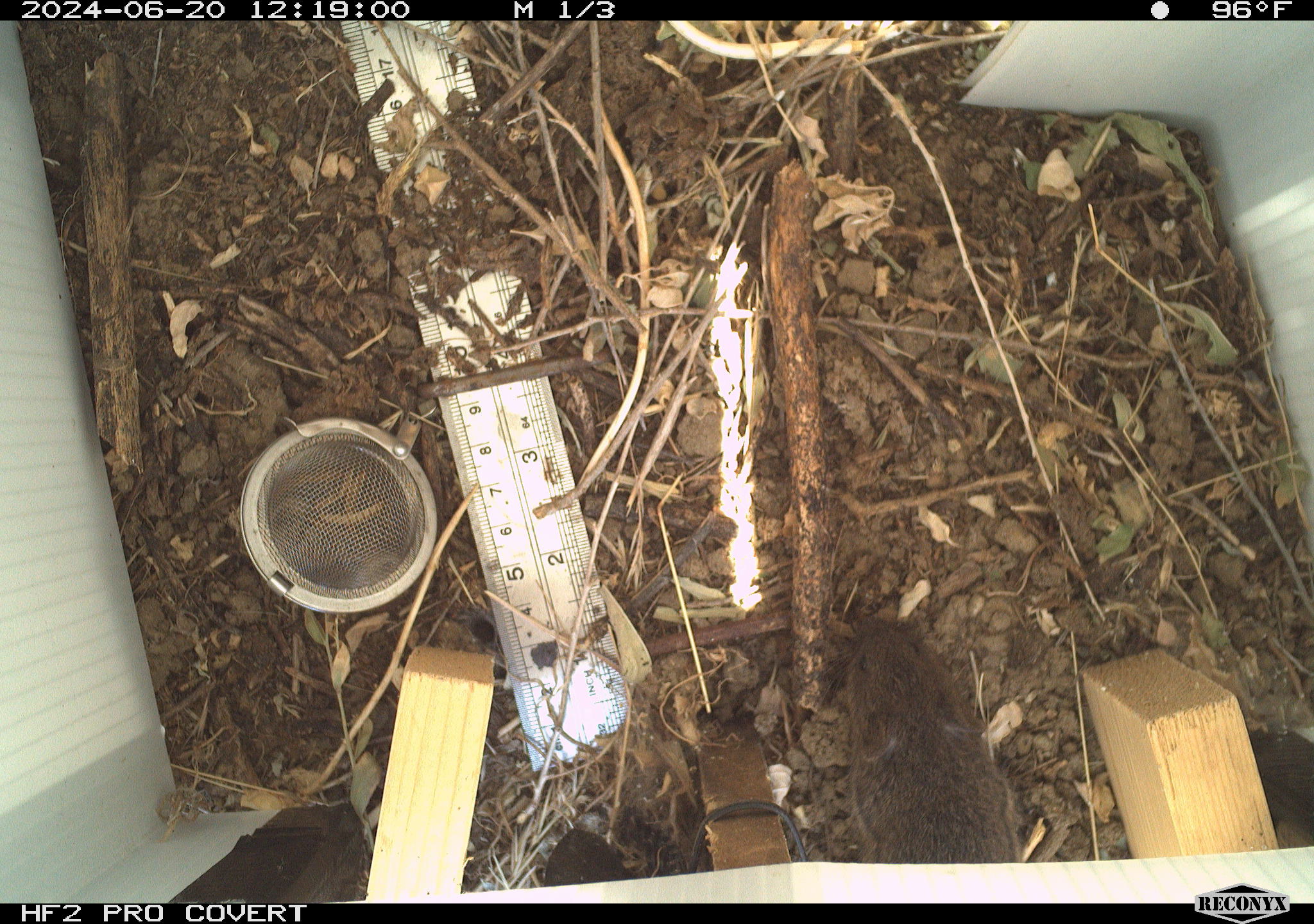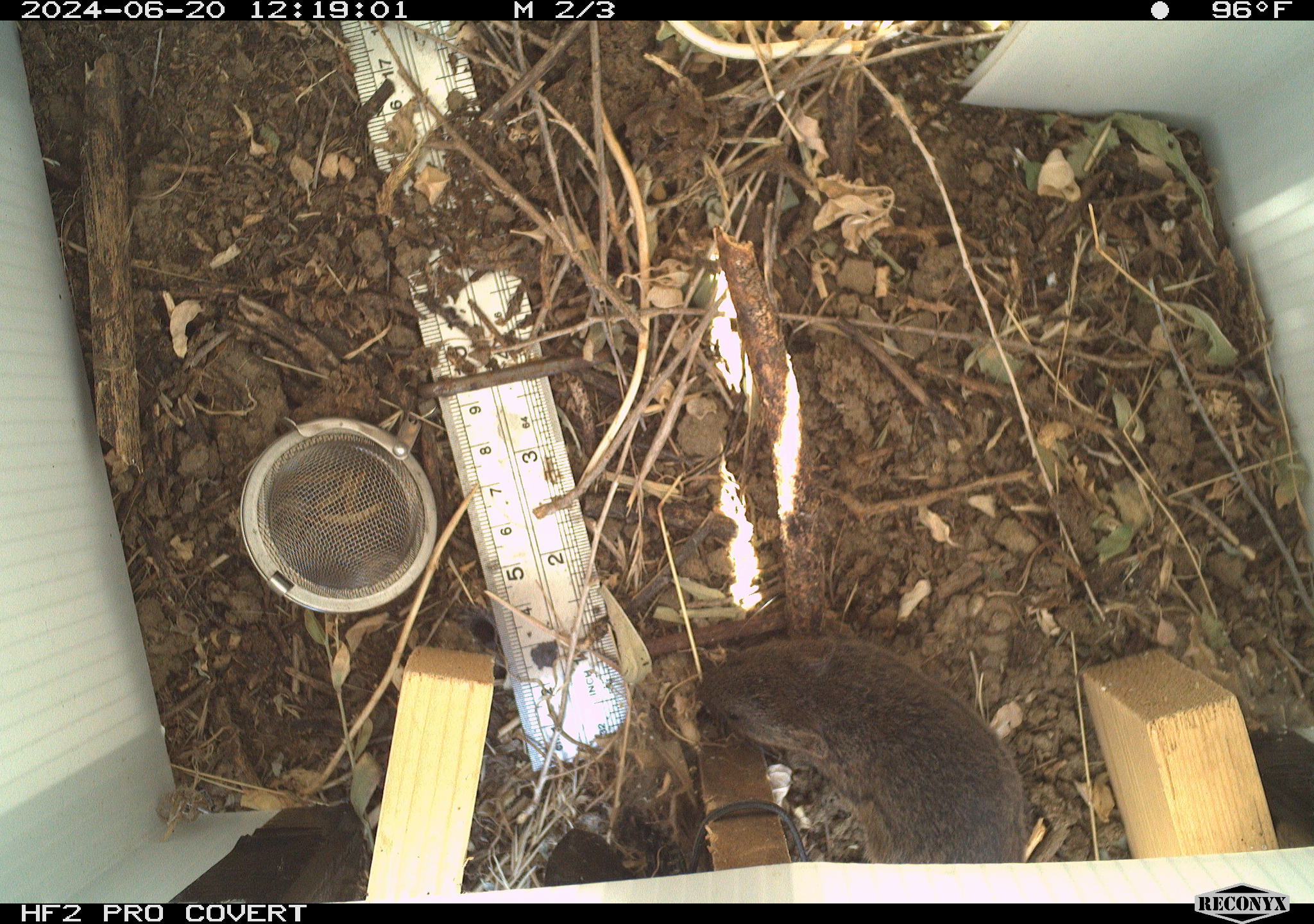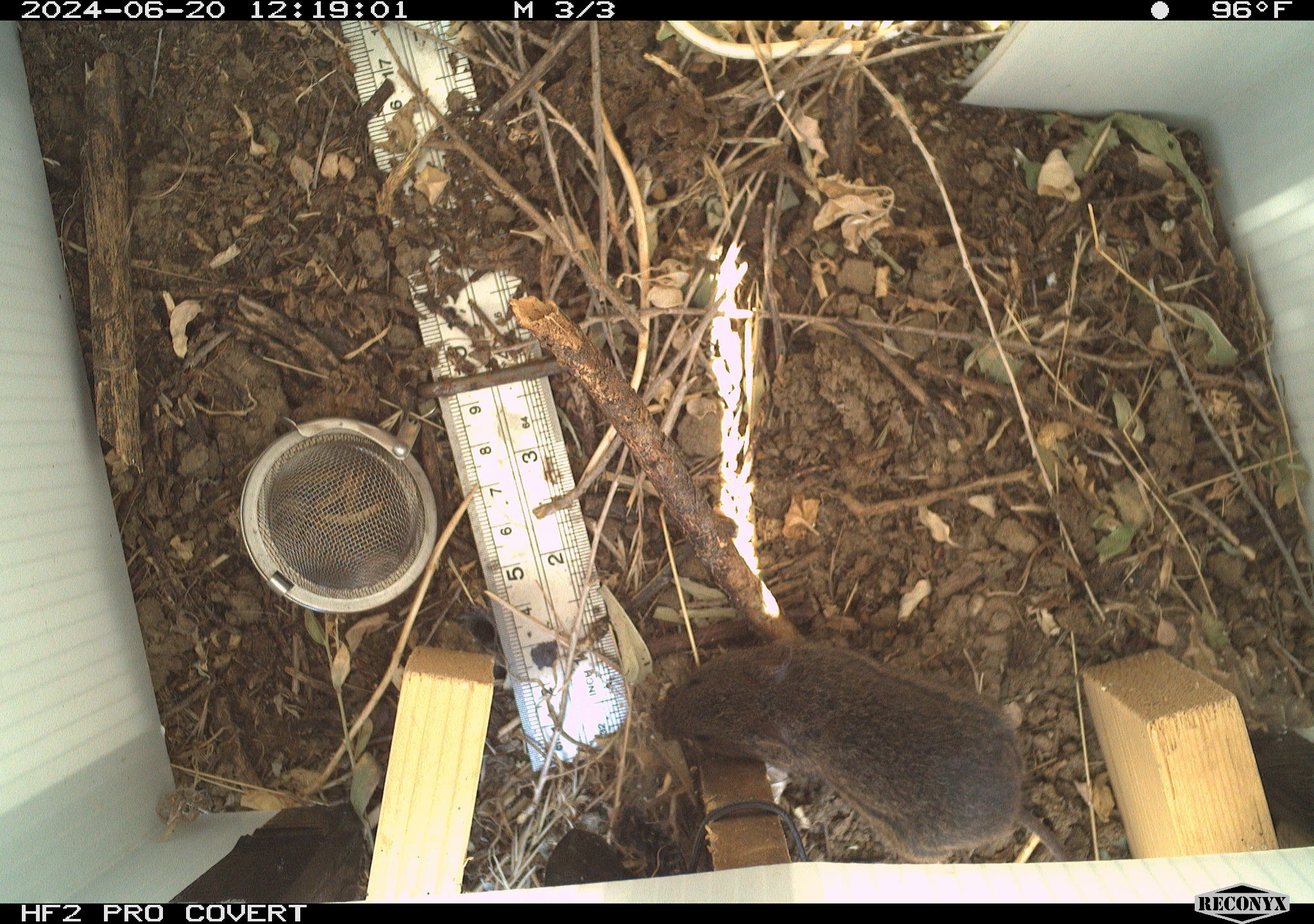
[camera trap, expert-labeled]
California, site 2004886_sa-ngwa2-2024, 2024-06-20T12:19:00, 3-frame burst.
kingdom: Animalia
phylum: Chordata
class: Mammalia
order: Rodentia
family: Cricetidae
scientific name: Arvicolinae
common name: voles, lemmings, and muskrats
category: arvicolinae subfamily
Arvicolinae subfamily (voles, lemmings, and muskrats) (Arvicolinae).